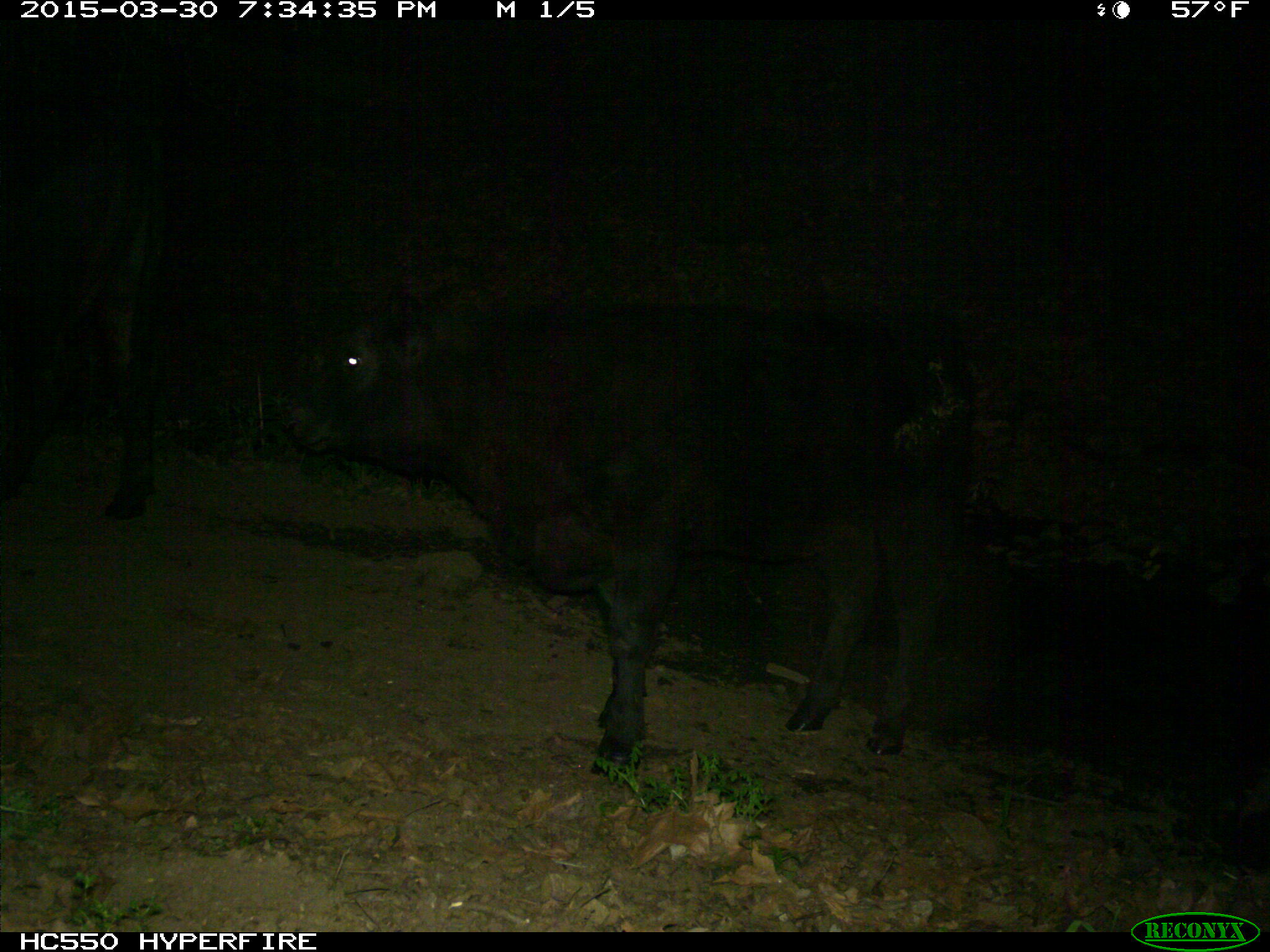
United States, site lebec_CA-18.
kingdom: Animalia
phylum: Chordata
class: Mammalia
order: Artiodactyla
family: Bovidae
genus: Bos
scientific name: Bos taurus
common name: domestic cow